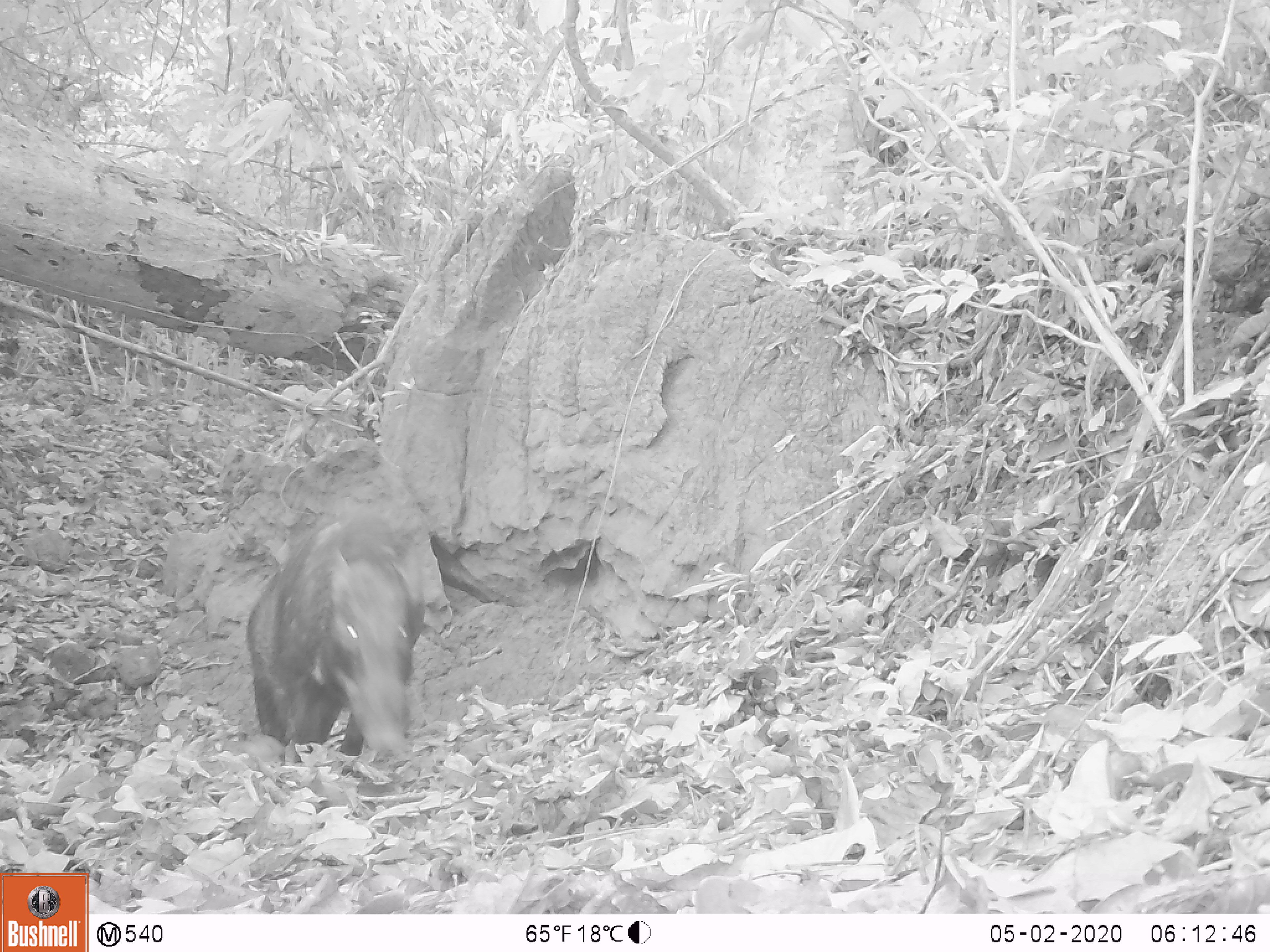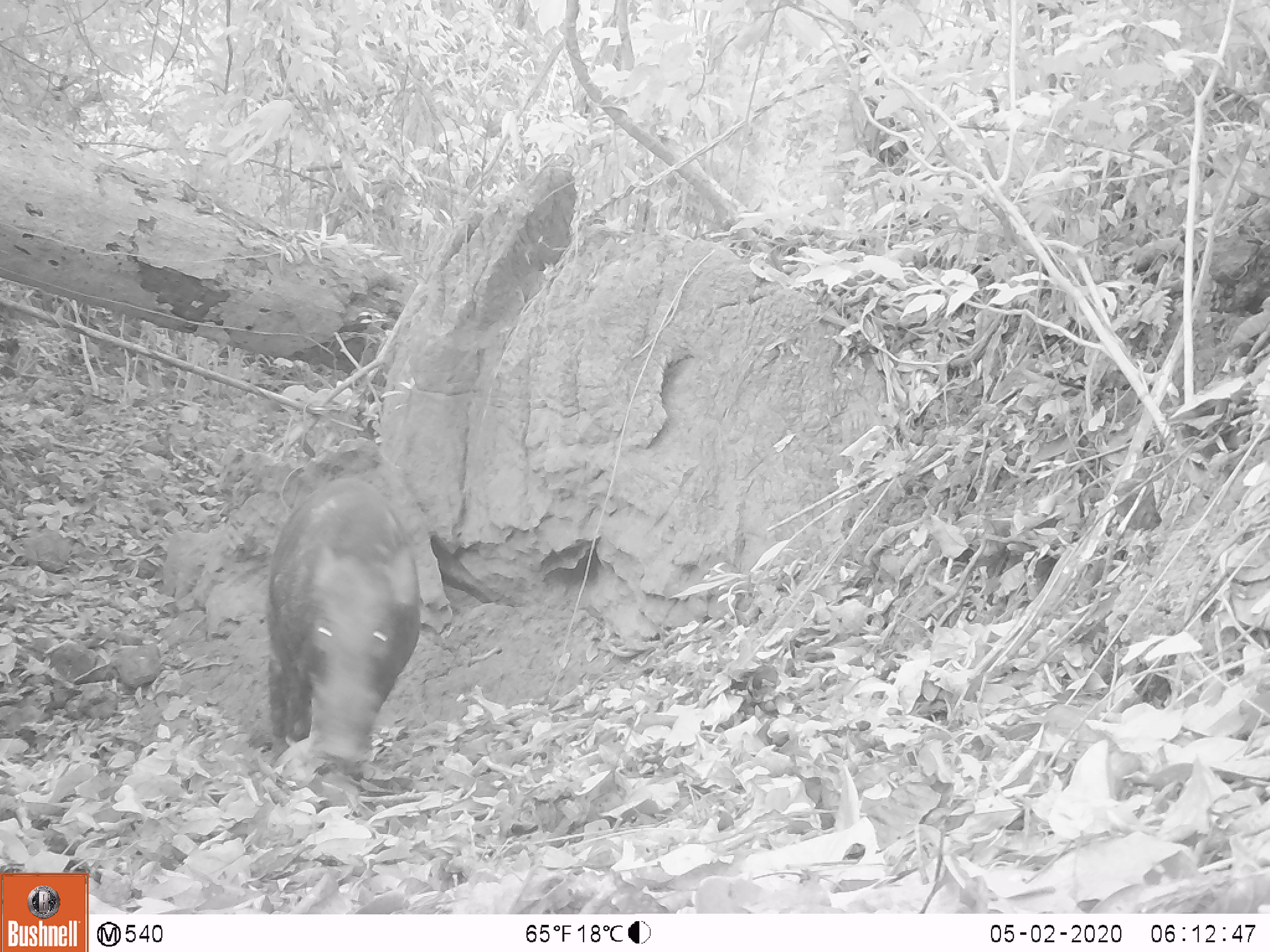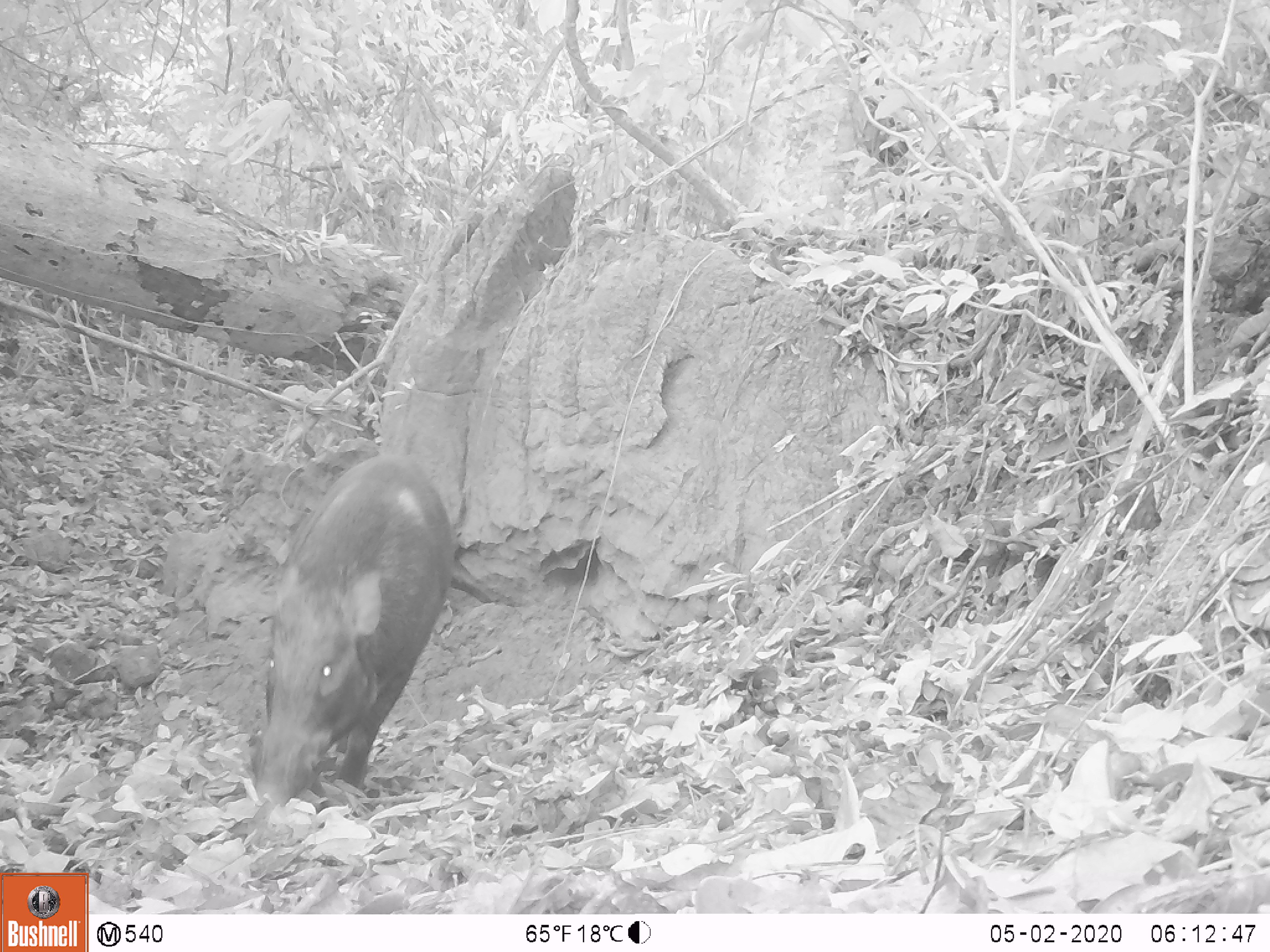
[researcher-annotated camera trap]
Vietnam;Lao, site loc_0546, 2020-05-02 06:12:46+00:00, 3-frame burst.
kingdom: Animalia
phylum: Chordata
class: Mammalia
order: Artiodactyla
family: Suidae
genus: Sus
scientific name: Sus scrofa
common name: eurasian wild pig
Eurasian wild pig (Sus scrofa). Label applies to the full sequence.